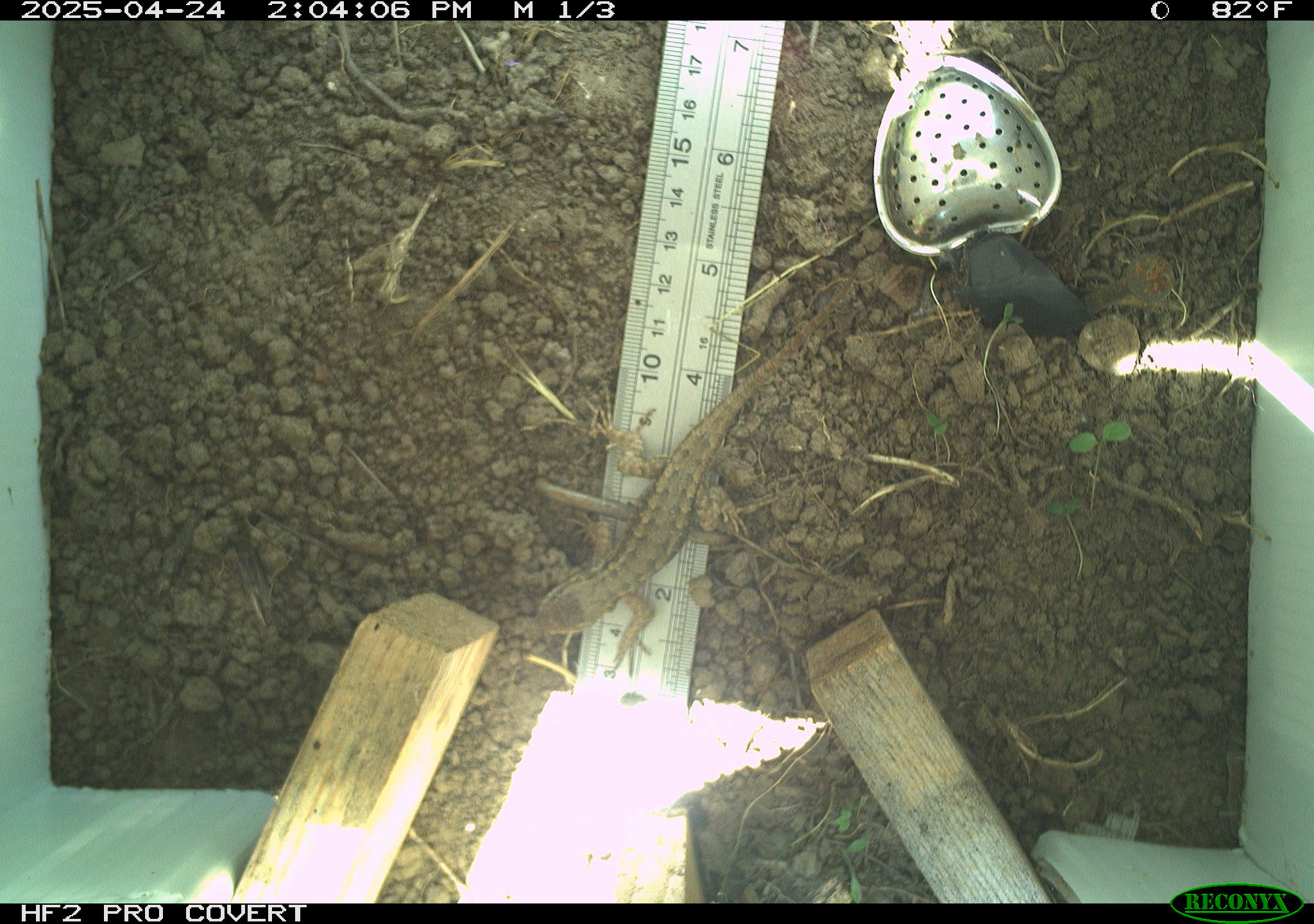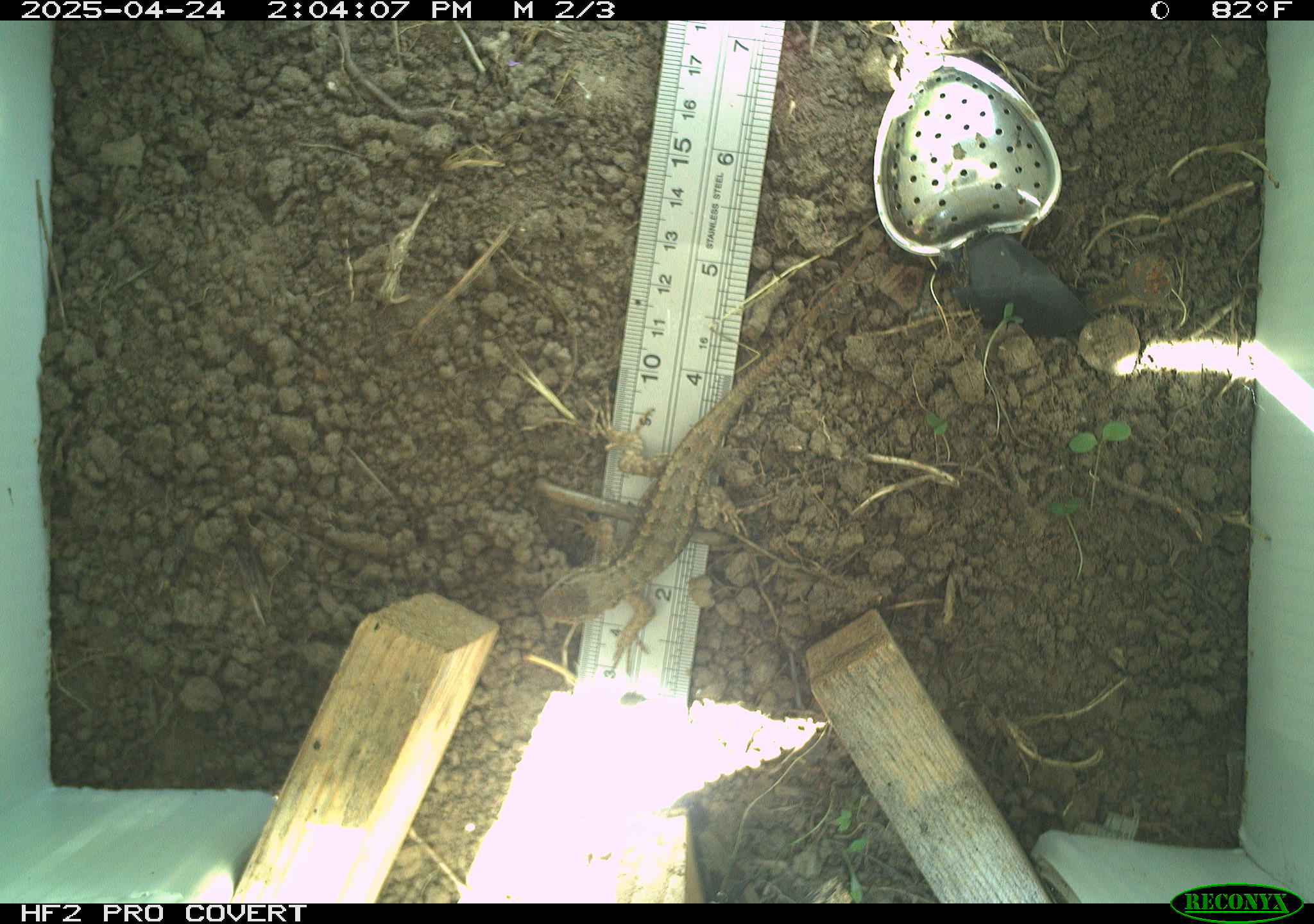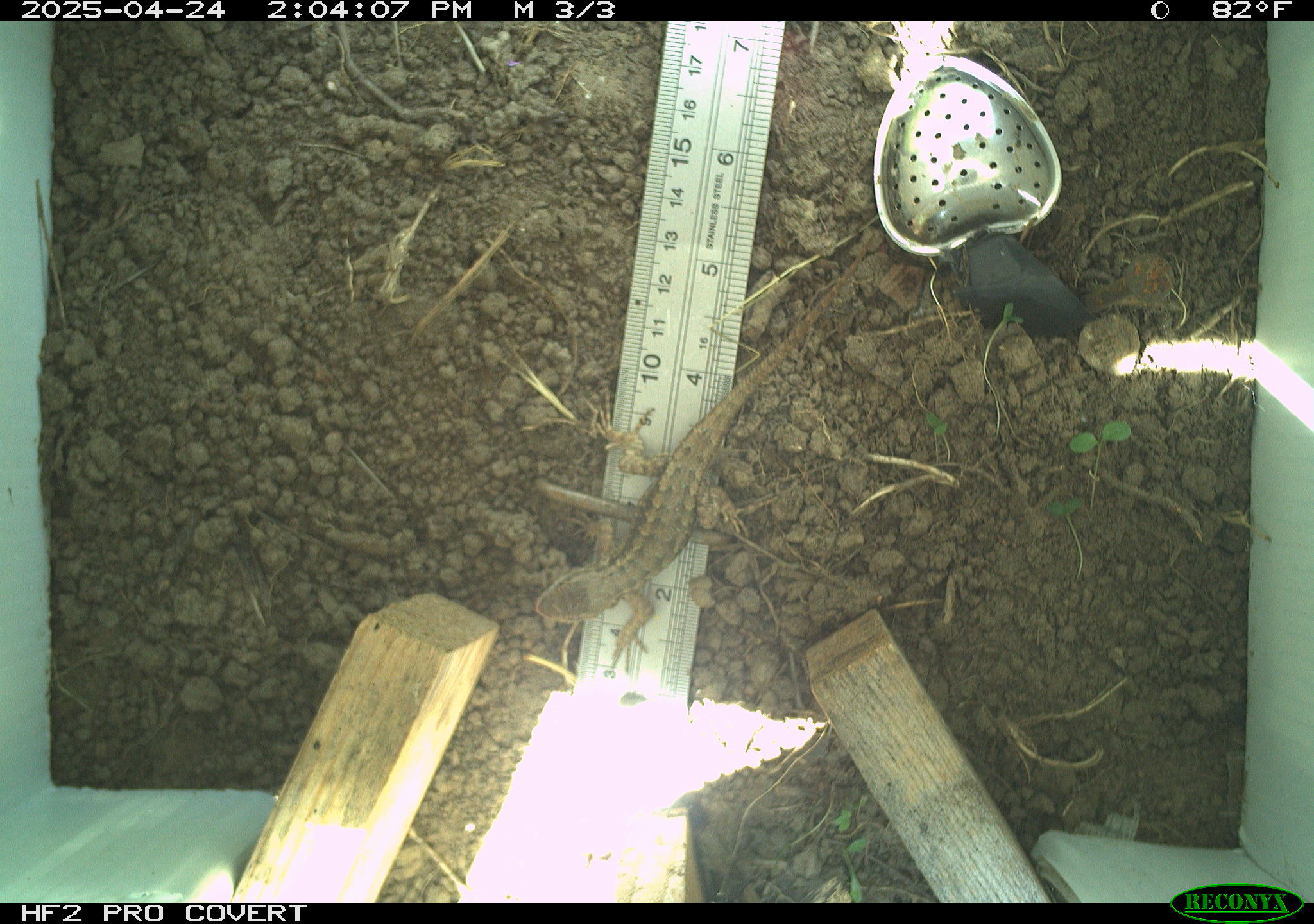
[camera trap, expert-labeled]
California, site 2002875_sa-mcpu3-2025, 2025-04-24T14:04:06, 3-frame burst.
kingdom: Animalia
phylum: Chordata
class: Reptilia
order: Squamata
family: Phrynosomatidae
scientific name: Phrynosomatidae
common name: north american spiny lizards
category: sceloporus/uta species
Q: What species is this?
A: Sceloporus/uta species (north american spiny lizards) (Phrynosomatidae).